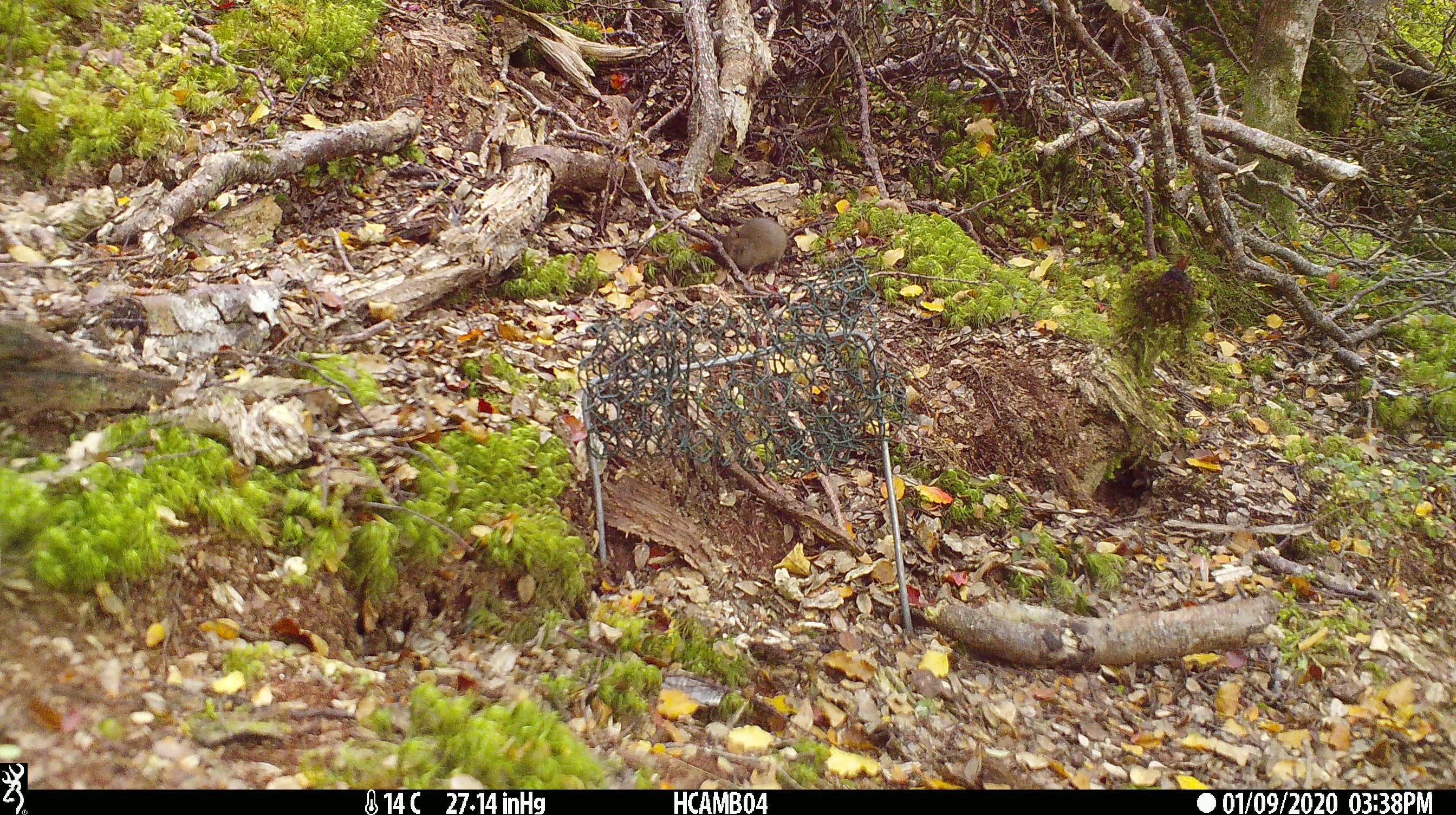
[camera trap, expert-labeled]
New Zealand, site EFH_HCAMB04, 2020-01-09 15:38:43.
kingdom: Animalia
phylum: Chordata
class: Mammalia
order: Rodentia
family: Muridae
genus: Mus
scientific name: Mus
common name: mouse